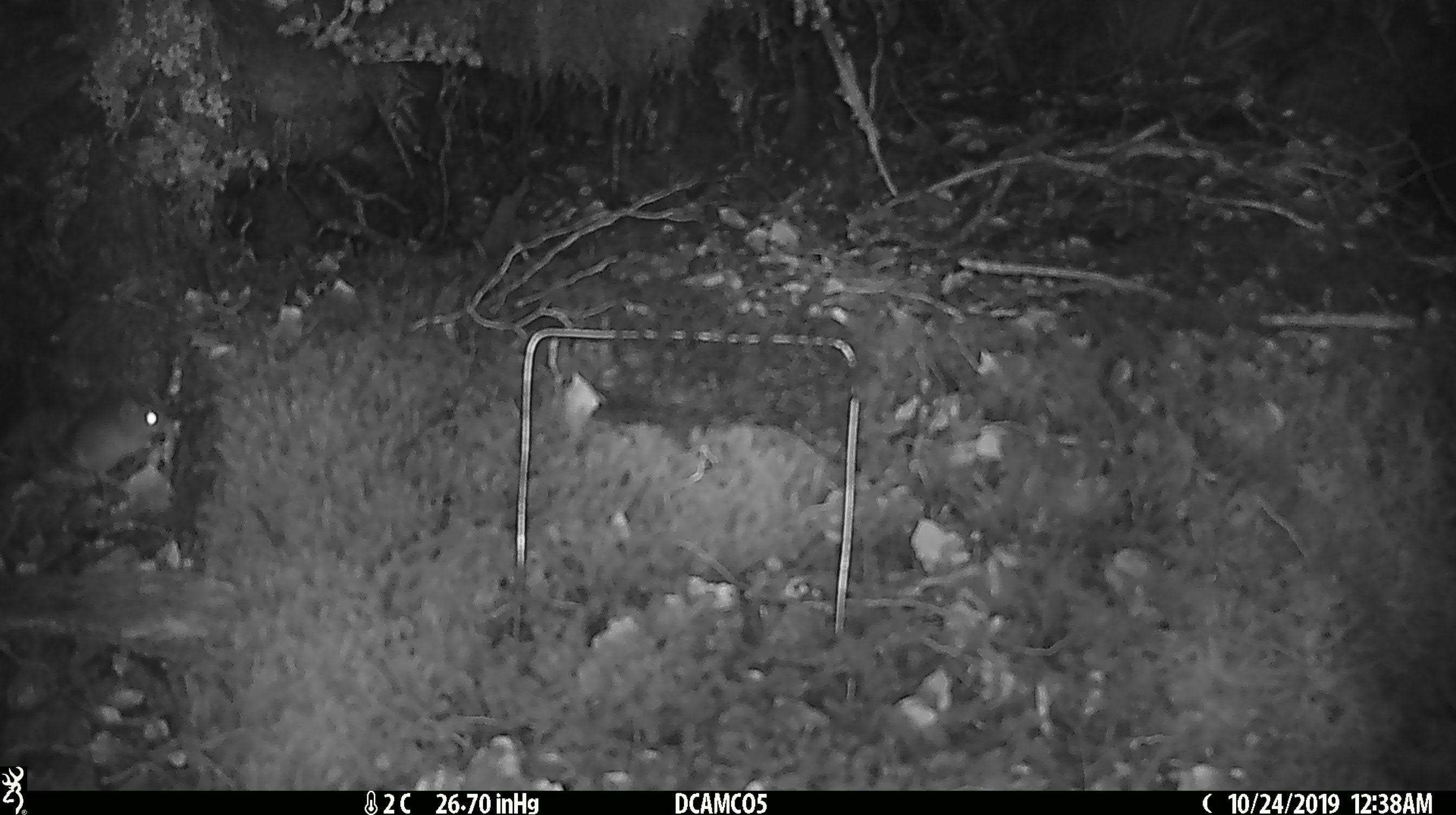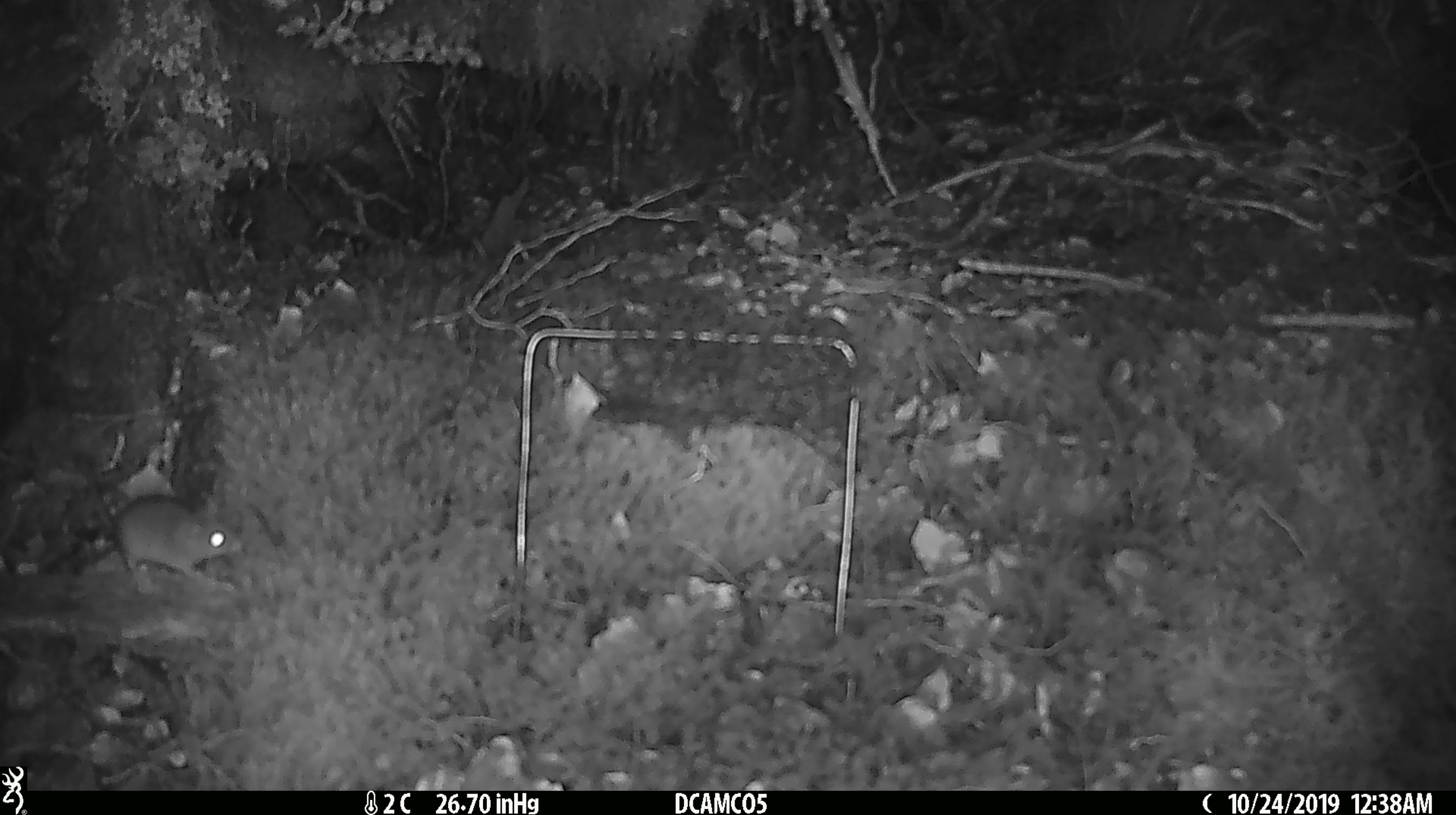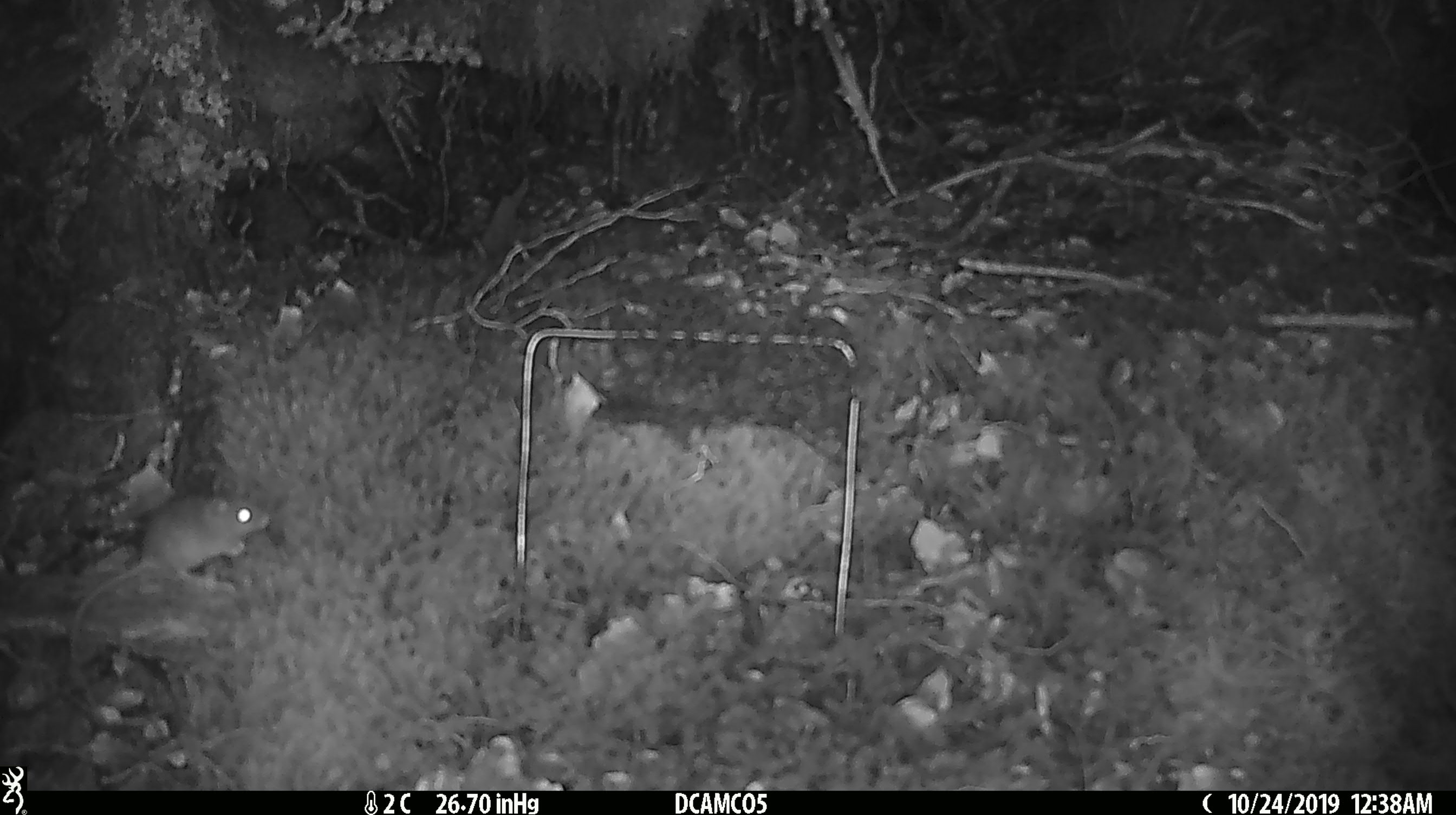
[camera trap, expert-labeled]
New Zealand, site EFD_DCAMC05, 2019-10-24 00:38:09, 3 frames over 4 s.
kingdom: Animalia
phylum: Chordata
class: Mammalia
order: Rodentia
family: Muridae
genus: Mus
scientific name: Mus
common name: mouse